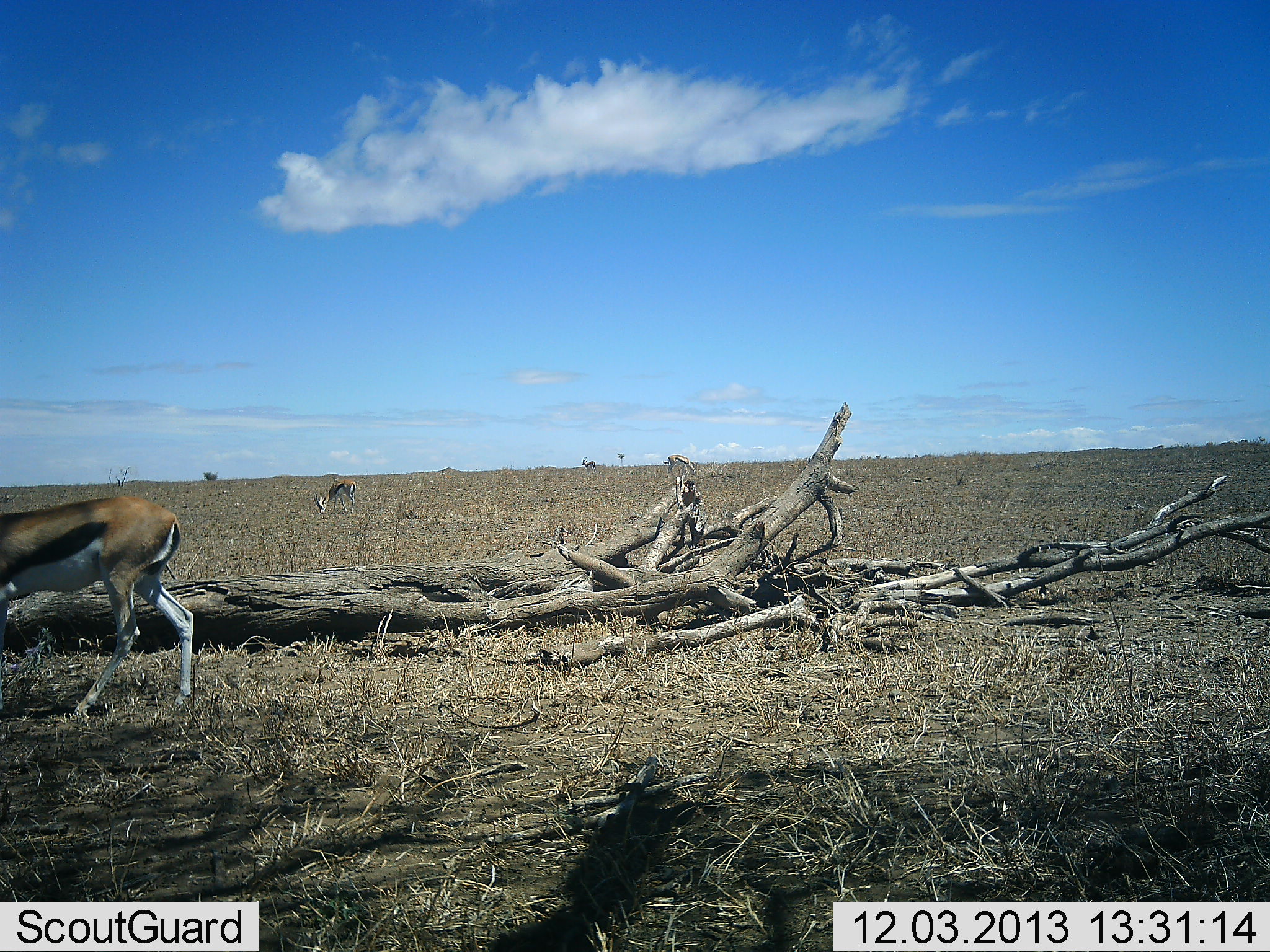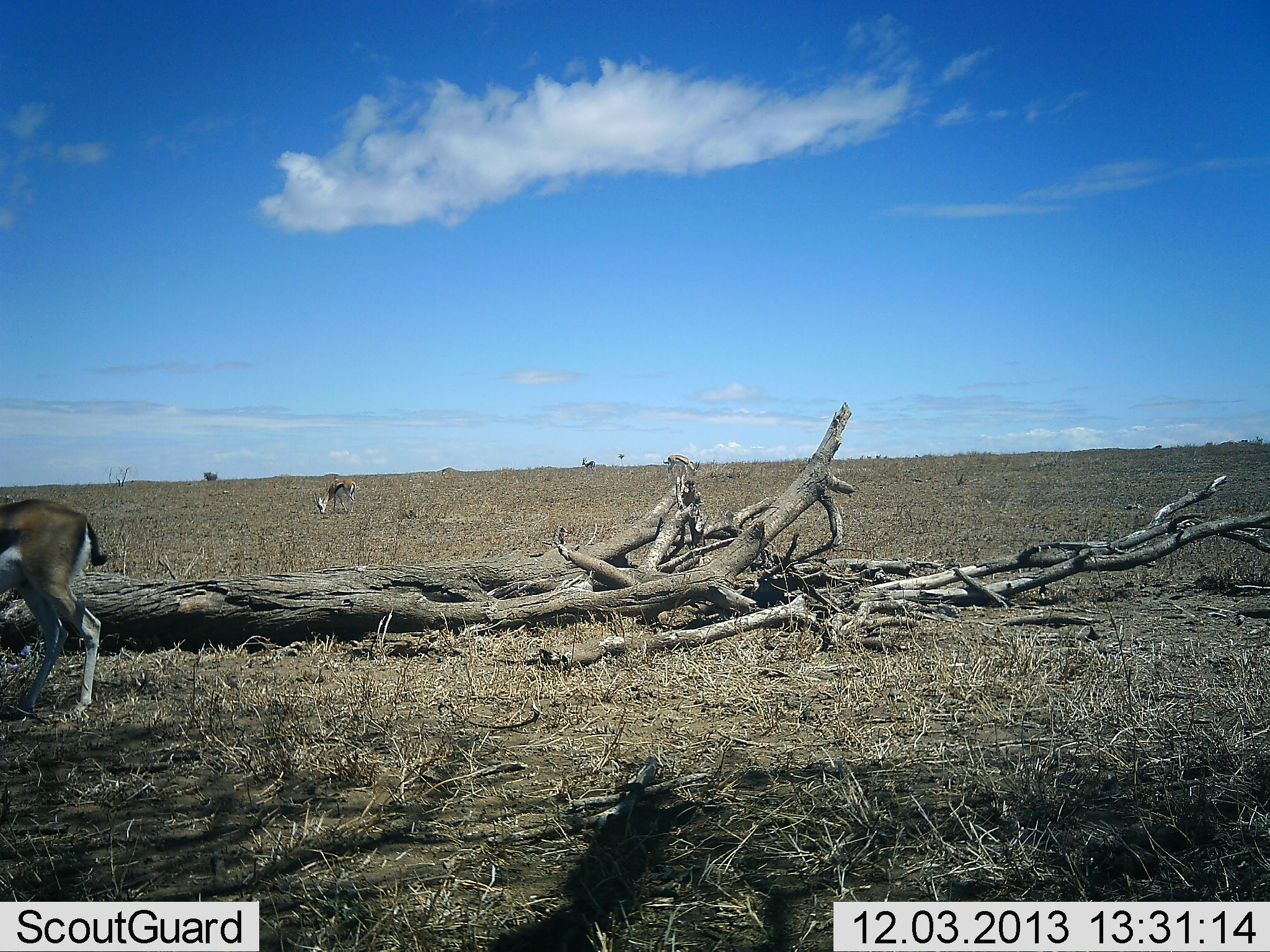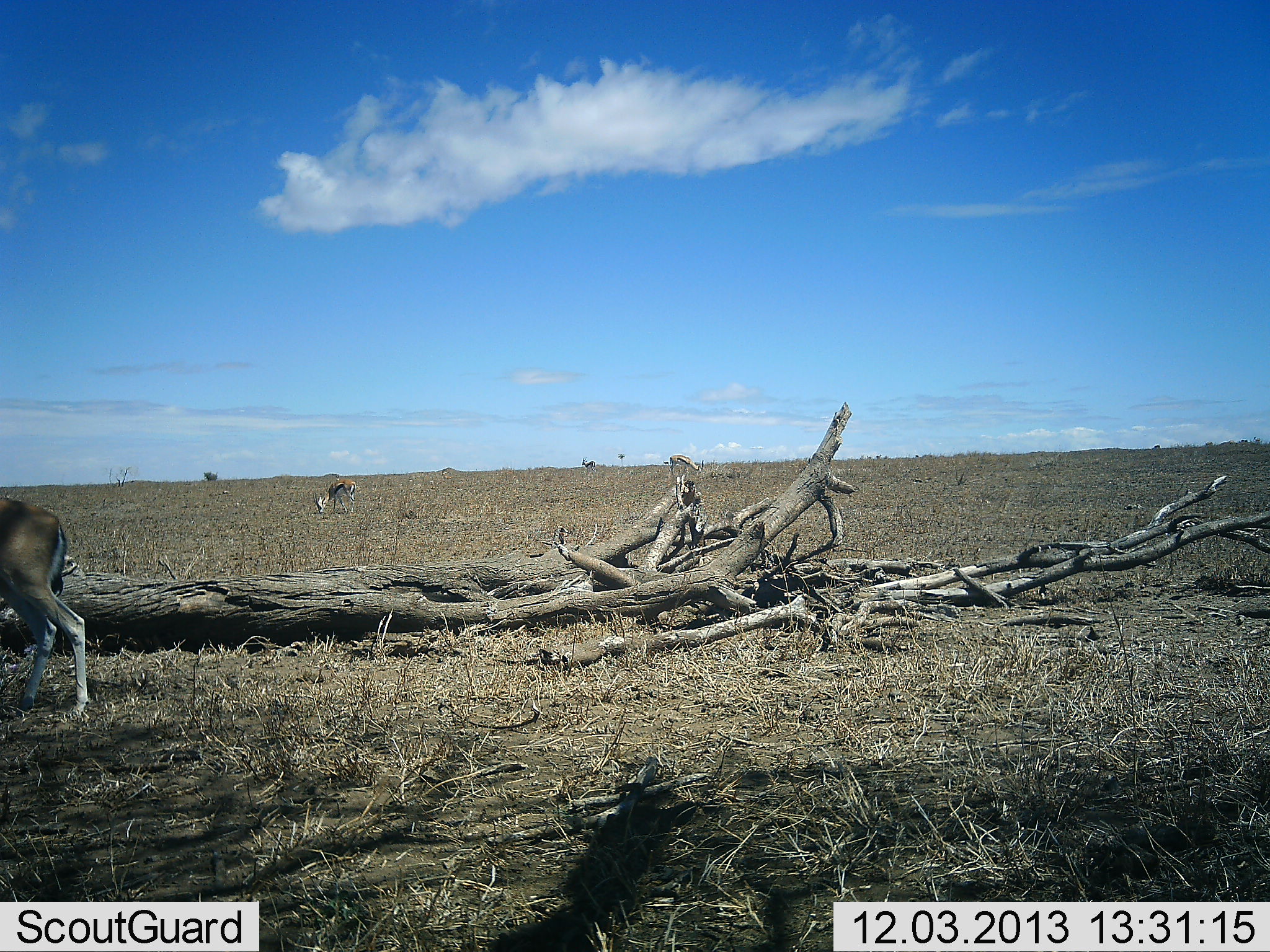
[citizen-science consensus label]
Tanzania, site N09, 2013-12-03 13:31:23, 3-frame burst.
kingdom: Animalia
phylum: Chordata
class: Mammalia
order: Artiodactyla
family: Bovidae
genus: Eudorcas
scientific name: Eudorcas thomsonii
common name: thomson's gazelle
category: gazellethomsons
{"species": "gazellethomsons (thomson's gazelle) (Eudorcas thomsonii)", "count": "3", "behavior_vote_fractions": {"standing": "20%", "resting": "0%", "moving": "40%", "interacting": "0%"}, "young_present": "0%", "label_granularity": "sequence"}